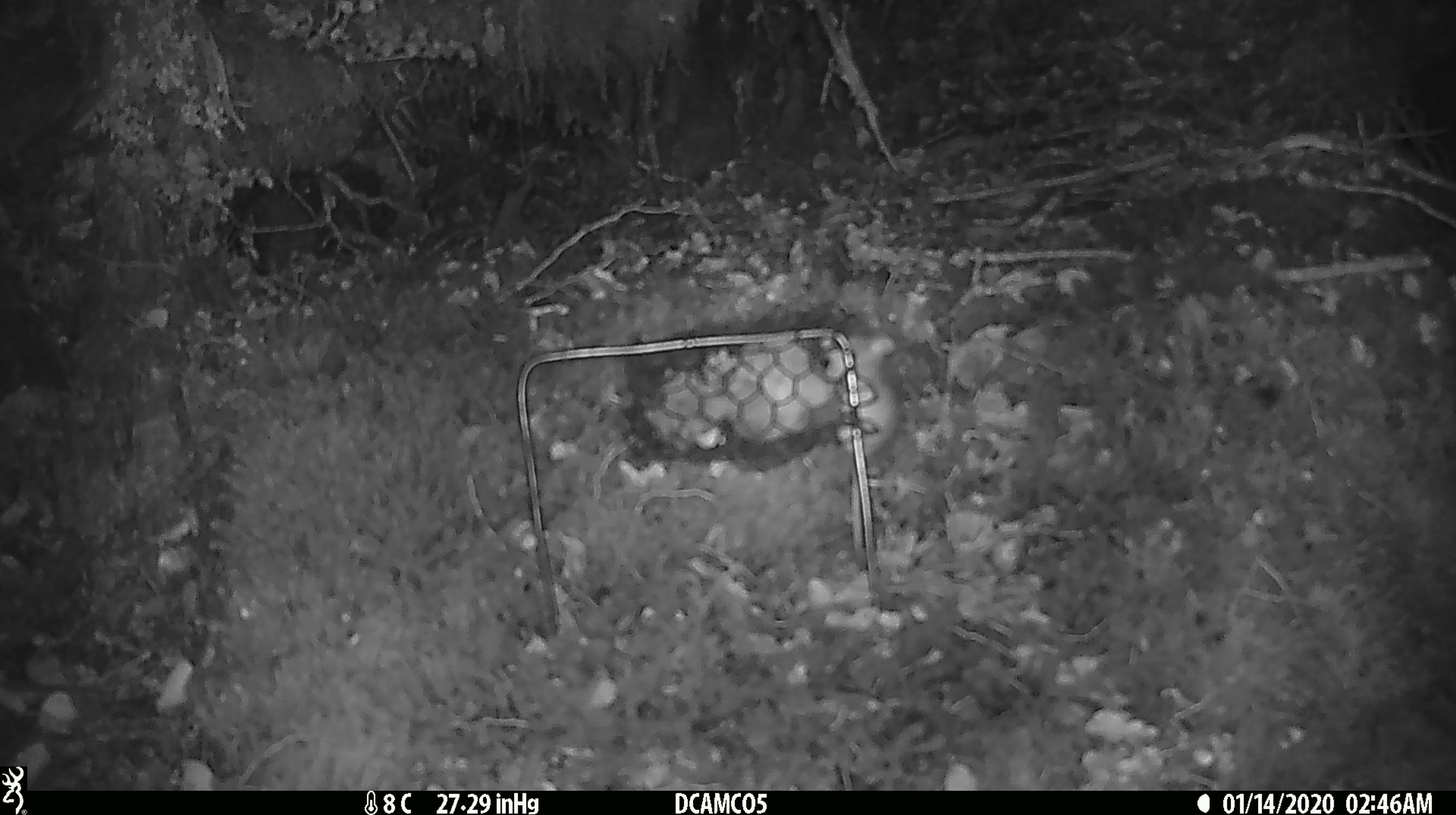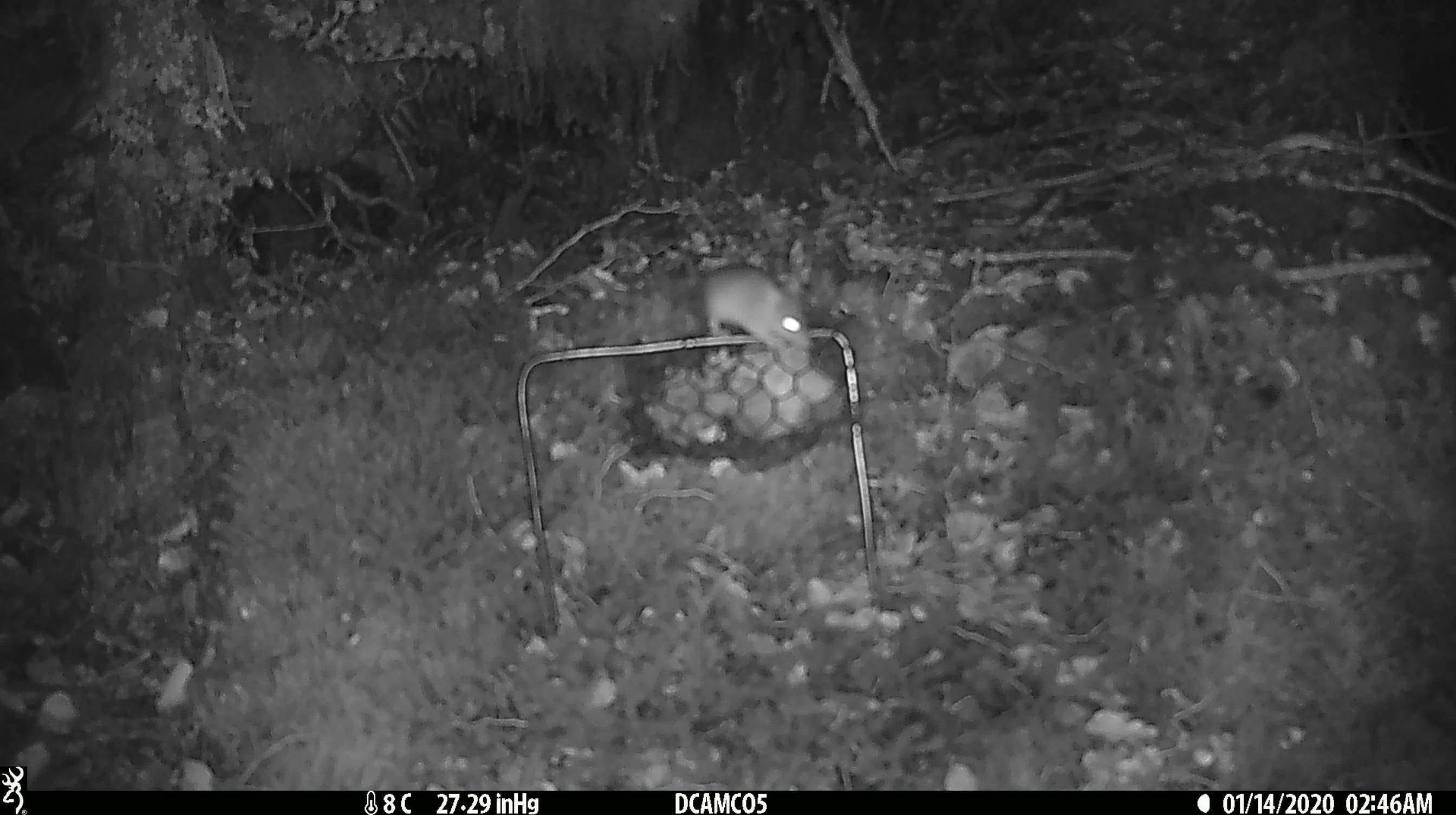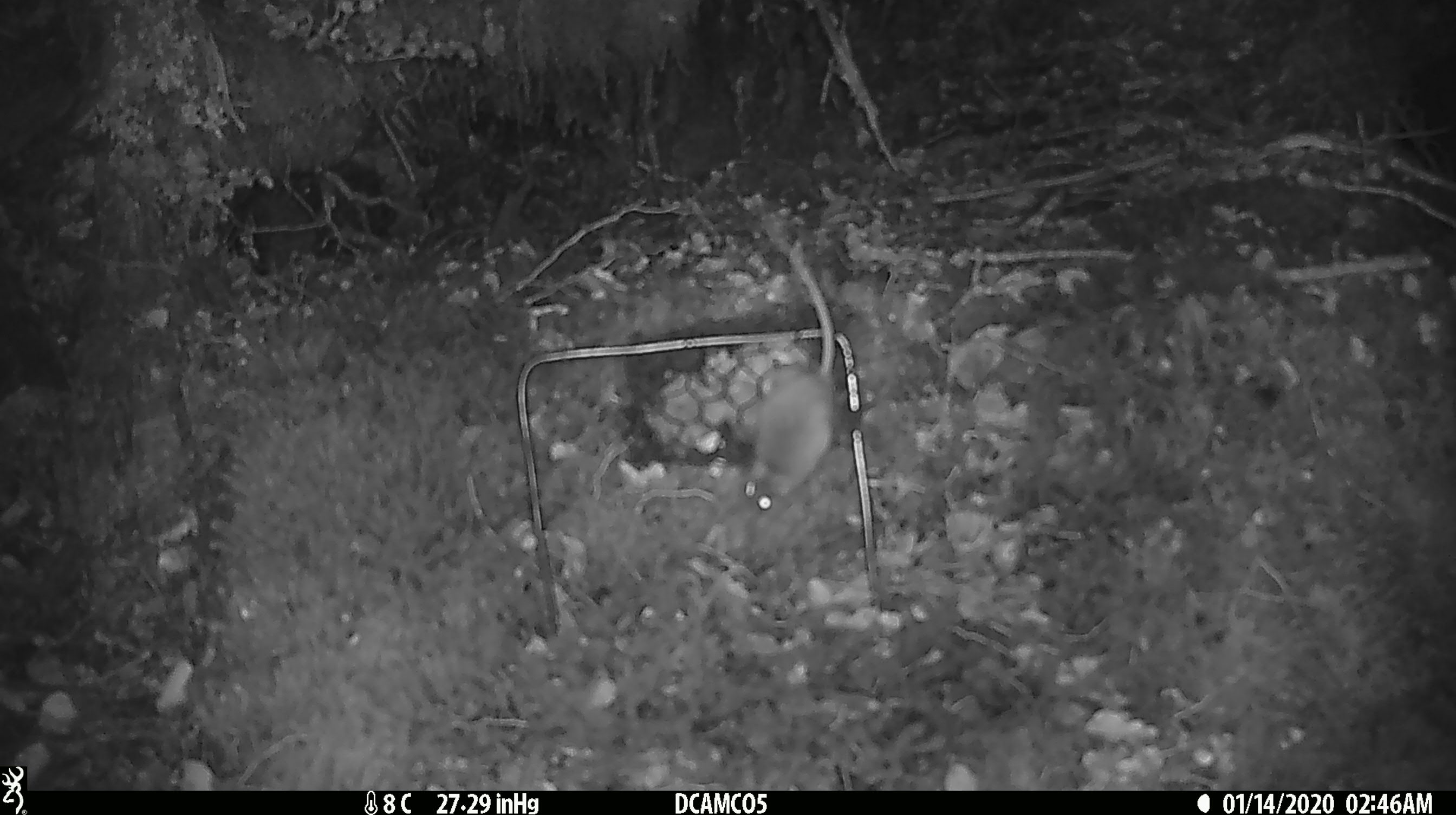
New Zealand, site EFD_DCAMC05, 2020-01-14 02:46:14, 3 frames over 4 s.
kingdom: Animalia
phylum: Chordata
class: Mammalia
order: Rodentia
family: Muridae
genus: Mus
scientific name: Mus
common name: mouse